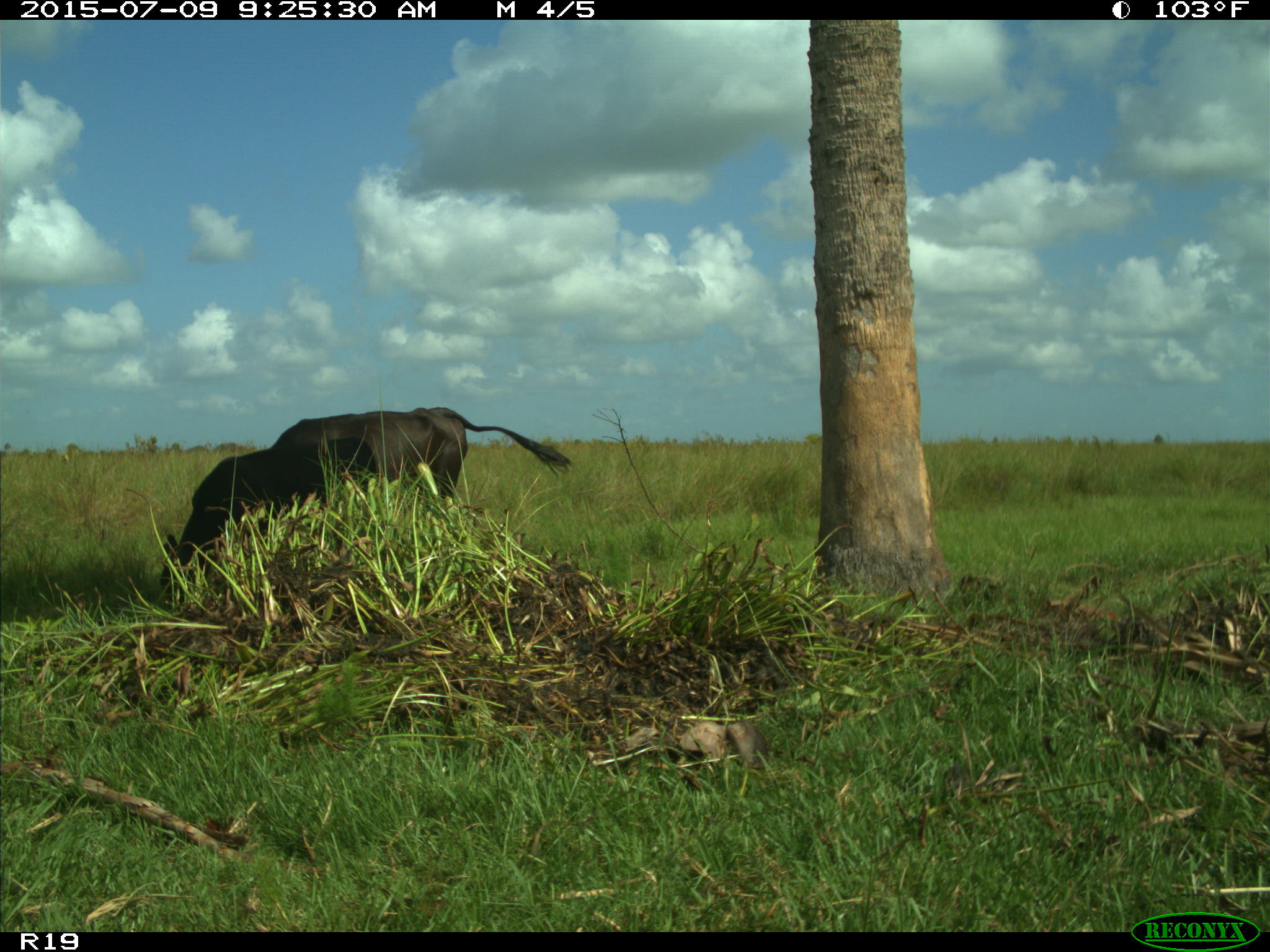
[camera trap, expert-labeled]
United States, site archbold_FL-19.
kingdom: Animalia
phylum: Chordata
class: Mammalia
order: Artiodactyla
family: Bovidae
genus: Bos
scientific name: Bos taurus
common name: domestic cow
Bos taurus (domestic cow).